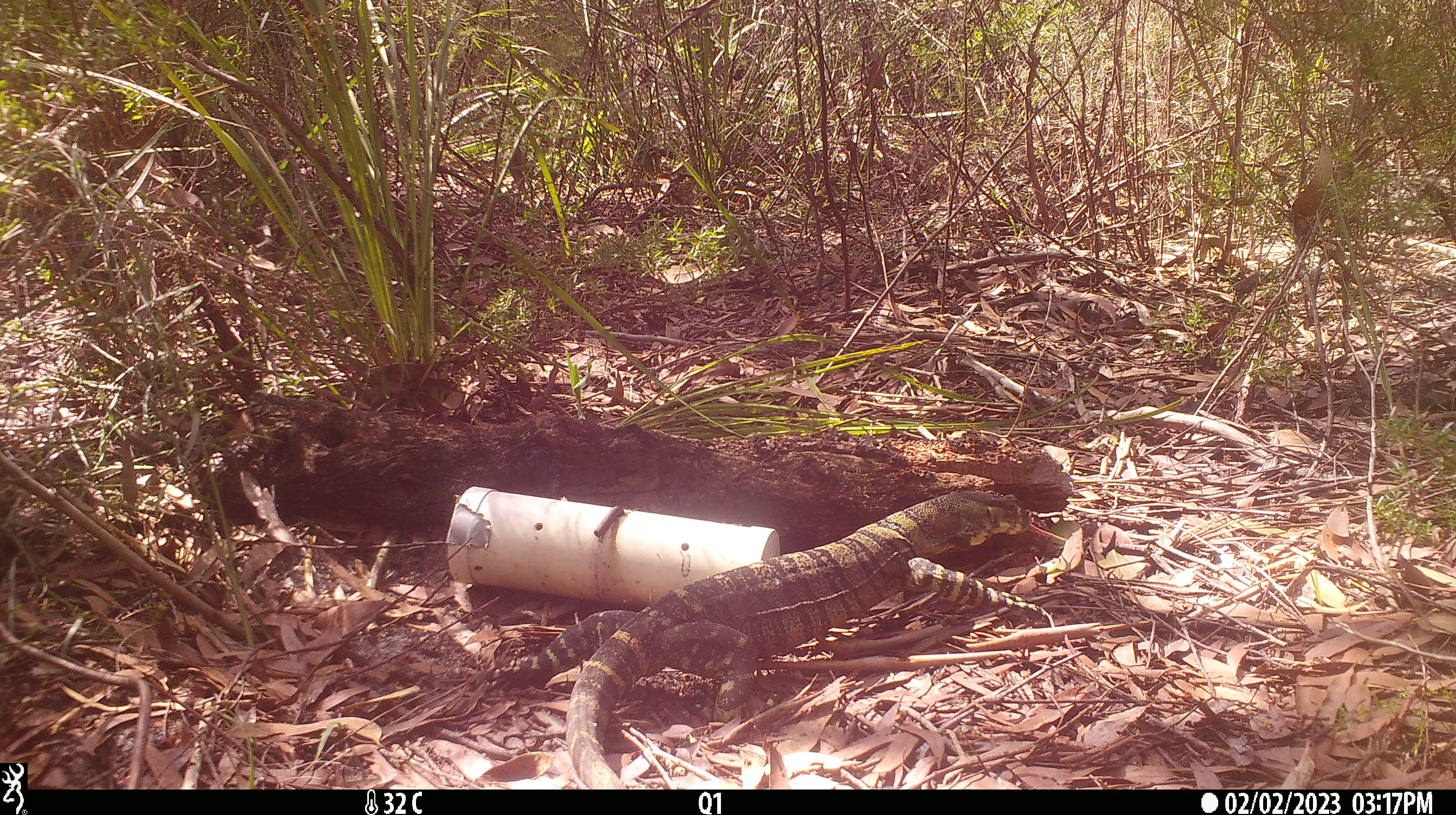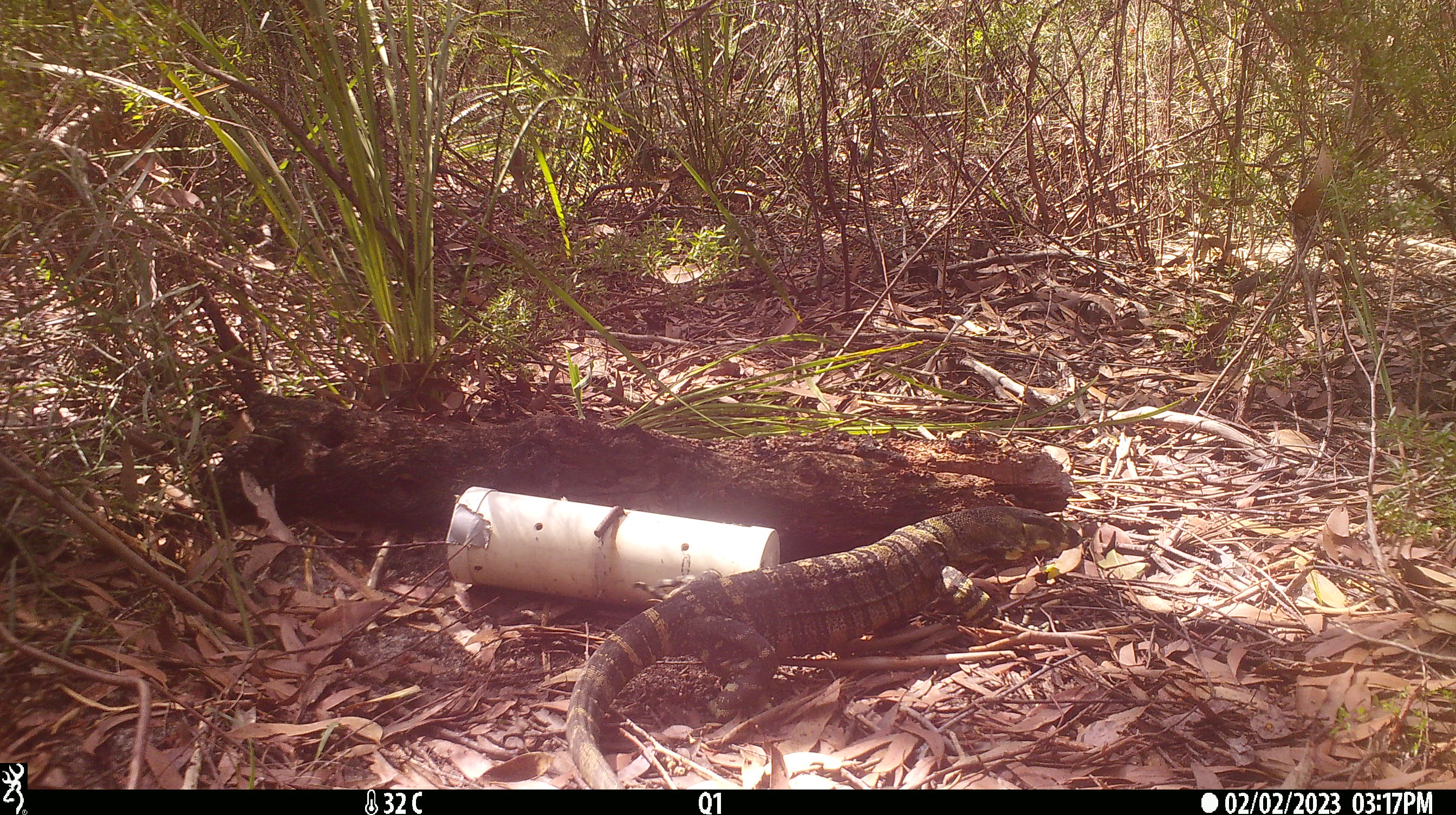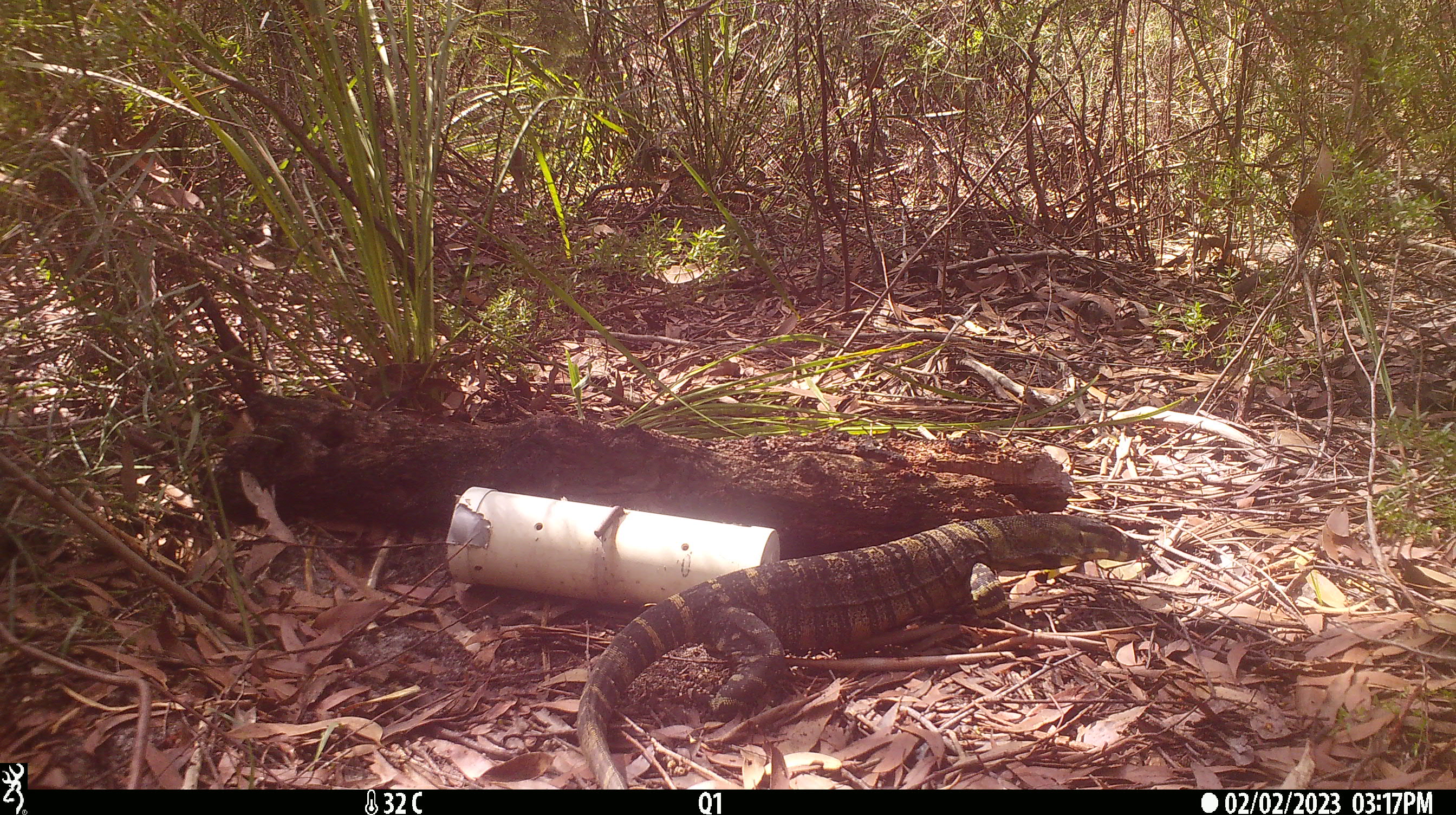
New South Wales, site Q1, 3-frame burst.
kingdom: Animalia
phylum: Chordata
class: Reptilia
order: Squamata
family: Varanidae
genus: Varanus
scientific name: Varanus varius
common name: lace monitor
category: goanna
Goanna (lace monitor) (Varanus varius).